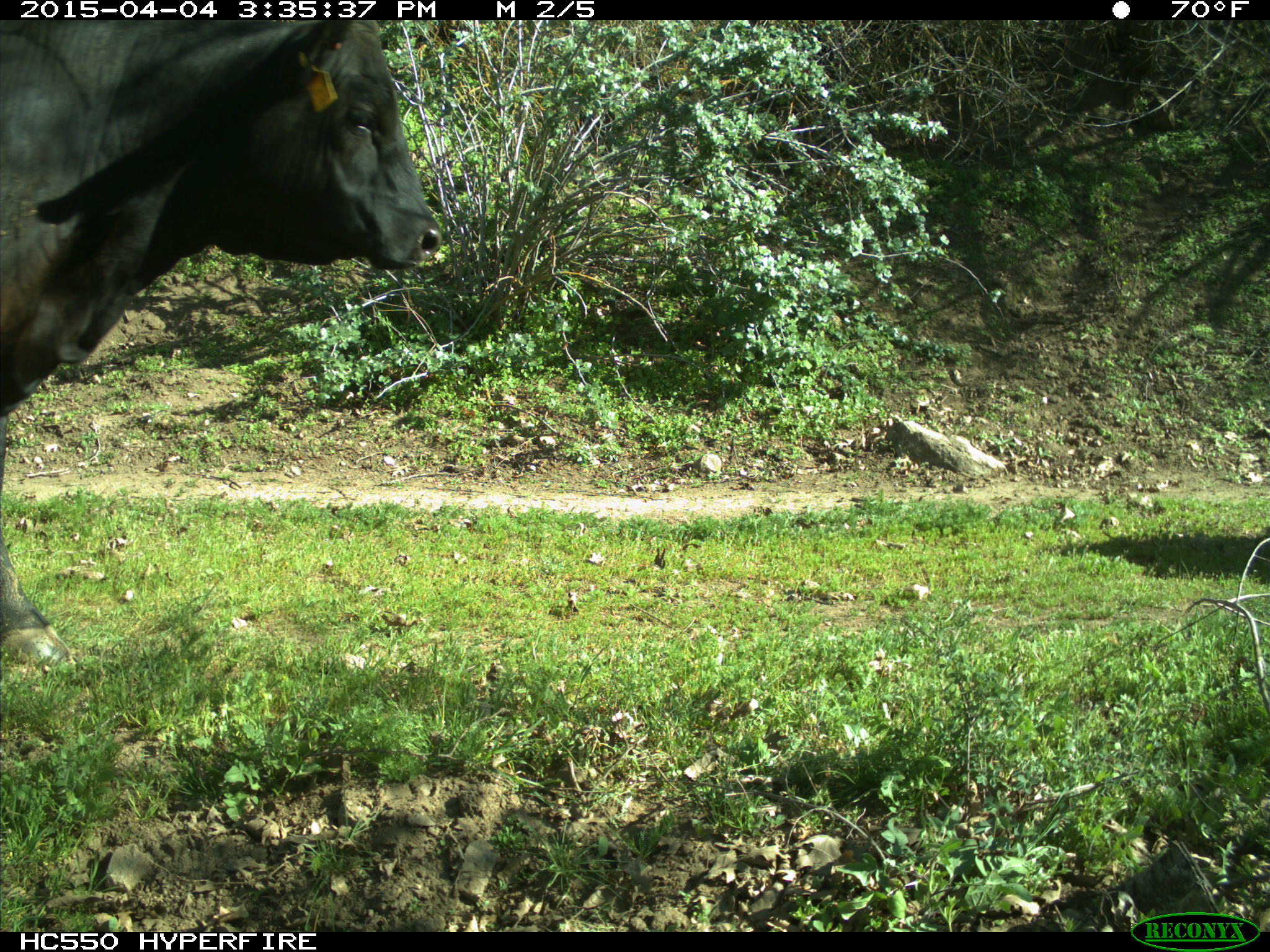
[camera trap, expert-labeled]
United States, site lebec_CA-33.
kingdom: Animalia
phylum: Chordata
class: Mammalia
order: Artiodactyla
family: Bovidae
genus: Bos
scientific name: Bos taurus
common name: domestic cow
Bos taurus (domestic cow).